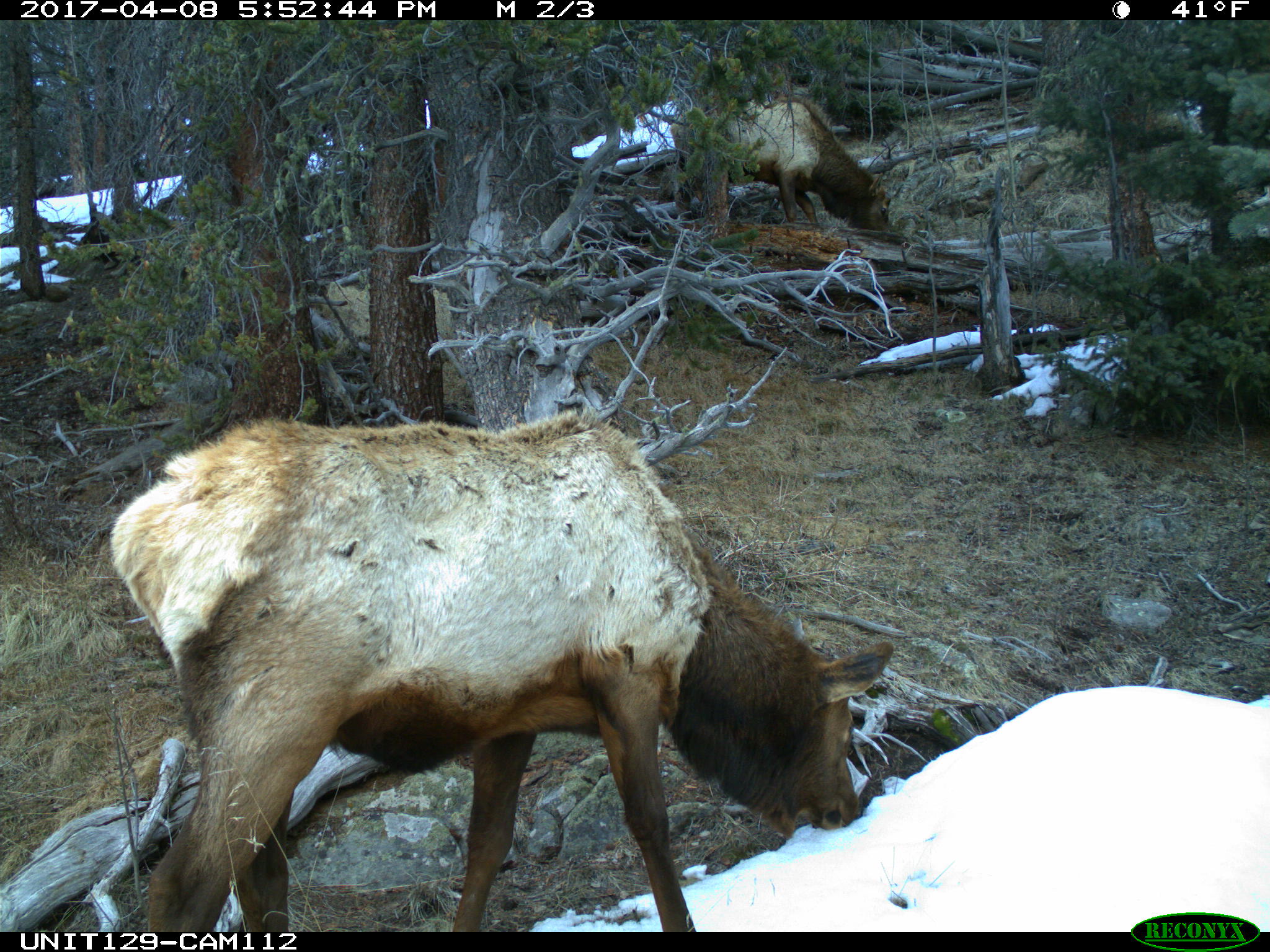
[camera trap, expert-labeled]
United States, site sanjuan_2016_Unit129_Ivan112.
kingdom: Animalia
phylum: Chordata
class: Mammalia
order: Artiodactyla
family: Cervidae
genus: Cervus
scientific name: Cervus elaphus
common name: red deer